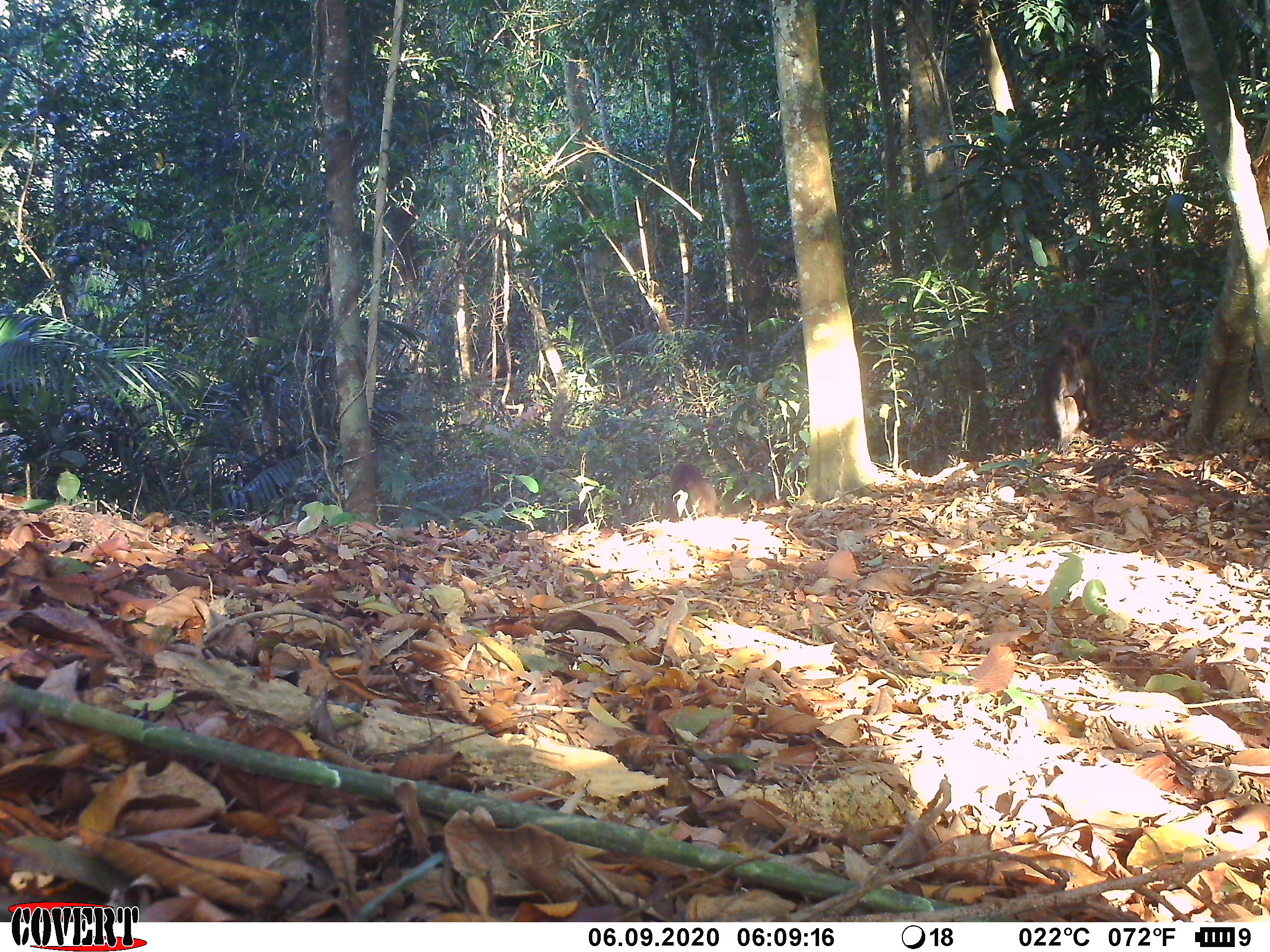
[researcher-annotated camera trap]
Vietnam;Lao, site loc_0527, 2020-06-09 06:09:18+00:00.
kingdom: Animalia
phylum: Chordata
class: Mammalia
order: Primates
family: Cercopithecidae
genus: Macaca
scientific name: Macaca arctoides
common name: stump-tailed macaque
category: stump tailed macaque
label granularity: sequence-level